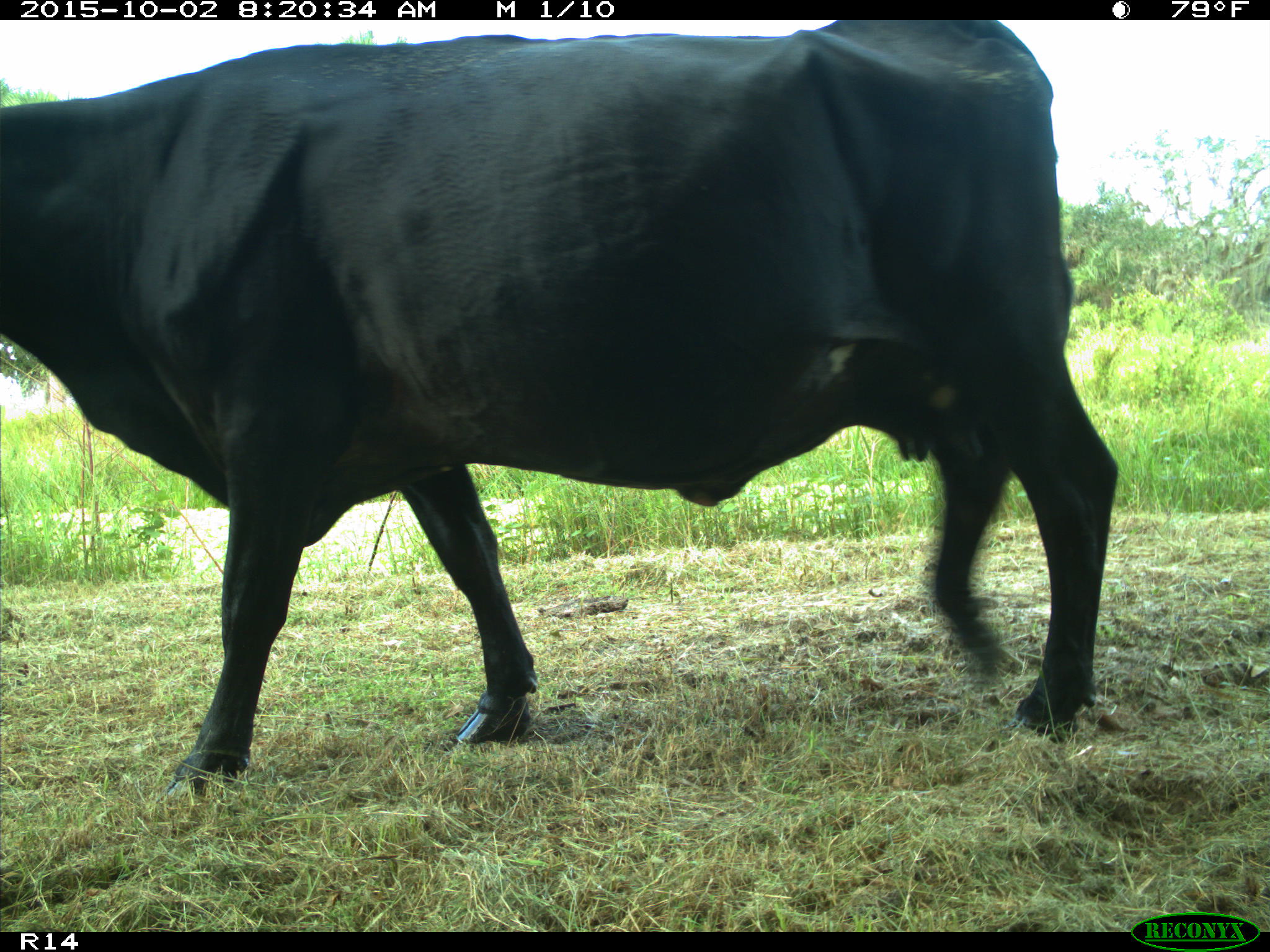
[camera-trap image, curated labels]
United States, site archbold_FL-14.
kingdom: Animalia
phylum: Chordata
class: Mammalia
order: Artiodactyla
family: Bovidae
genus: Bos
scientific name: Bos taurus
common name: domestic cow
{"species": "Bos taurus (domestic cow)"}